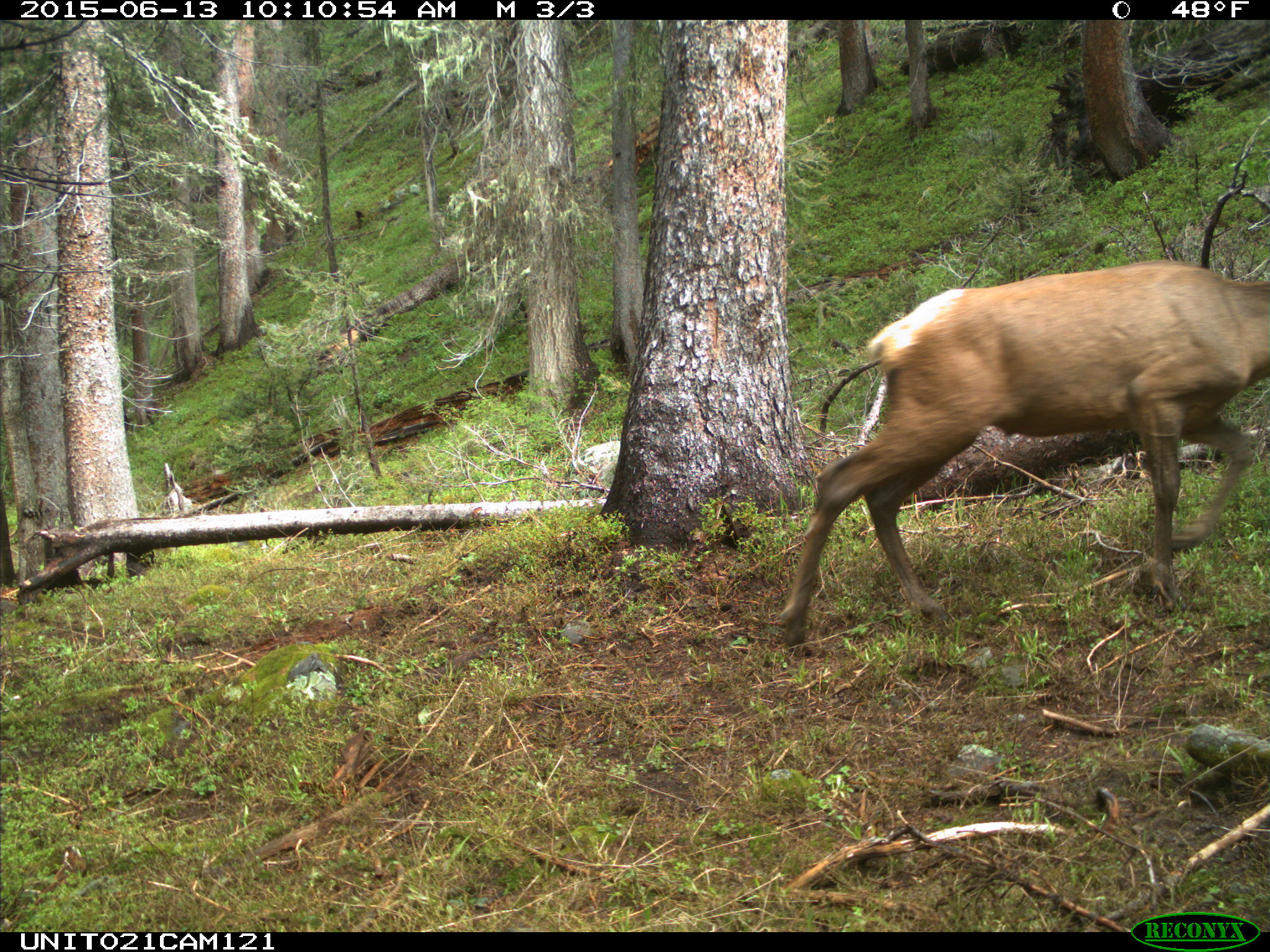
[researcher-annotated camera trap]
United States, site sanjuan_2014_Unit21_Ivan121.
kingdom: Animalia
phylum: Chordata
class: Mammalia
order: Artiodactyla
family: Cervidae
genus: Cervus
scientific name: Cervus elaphus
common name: red deer